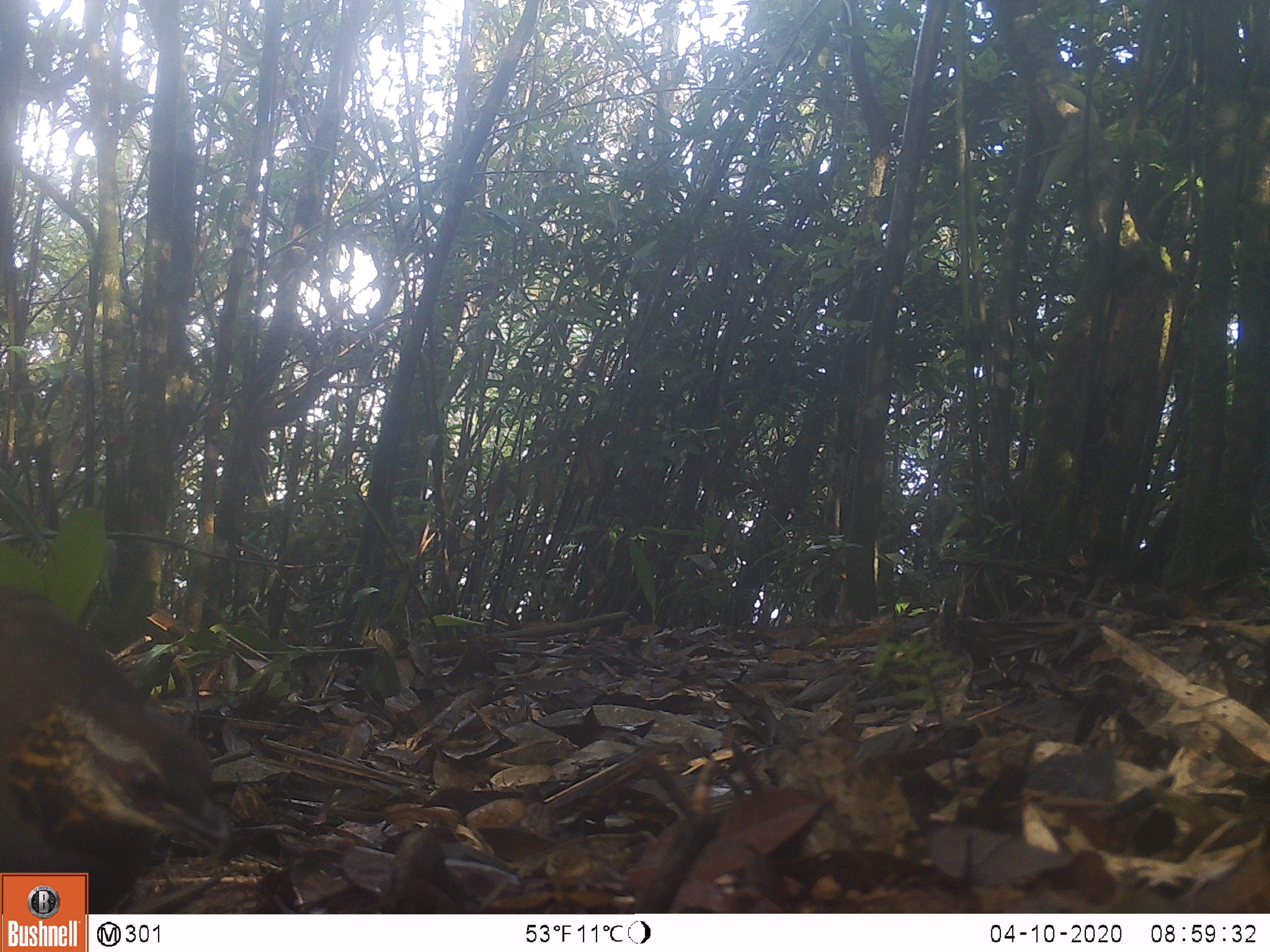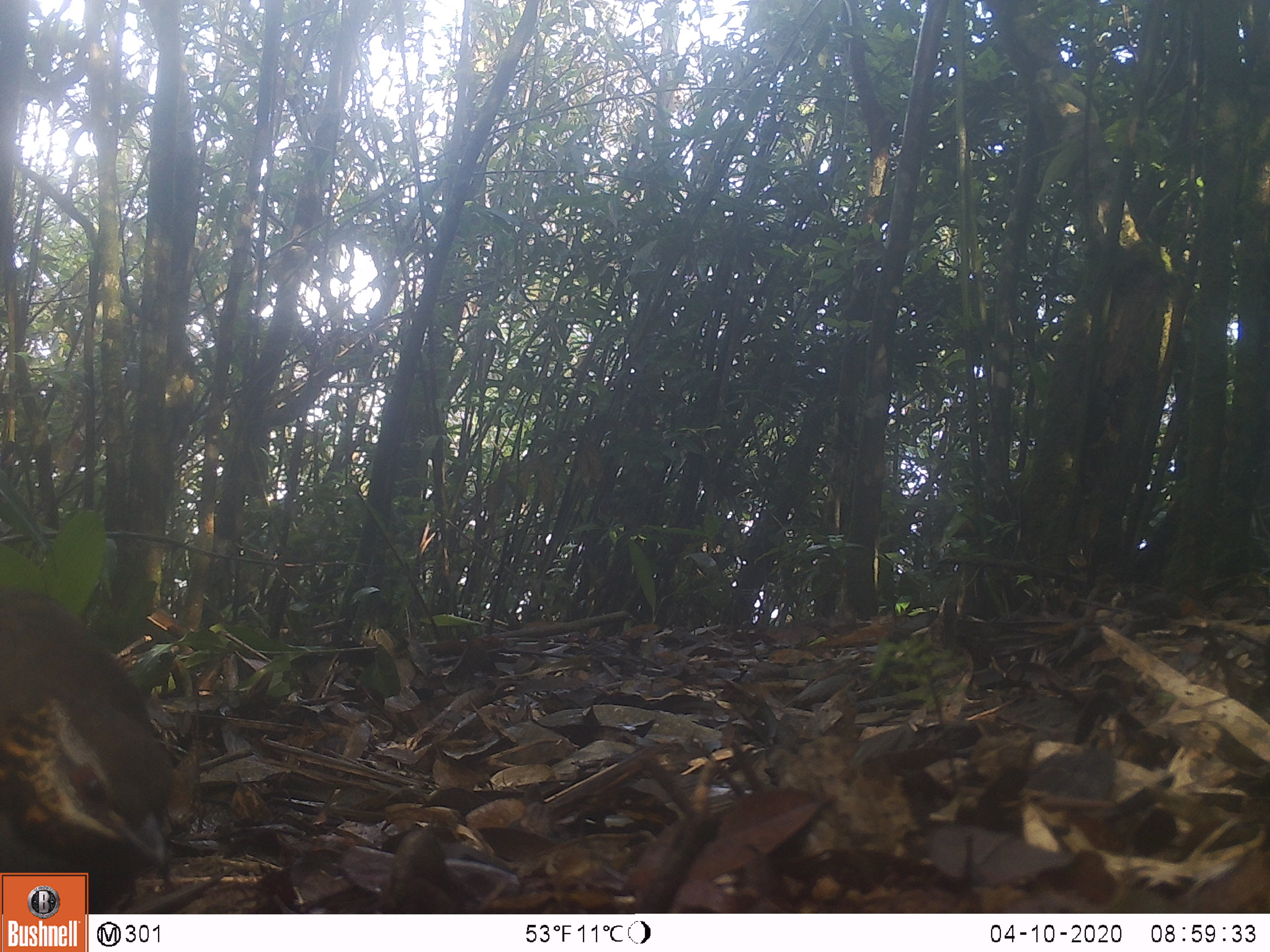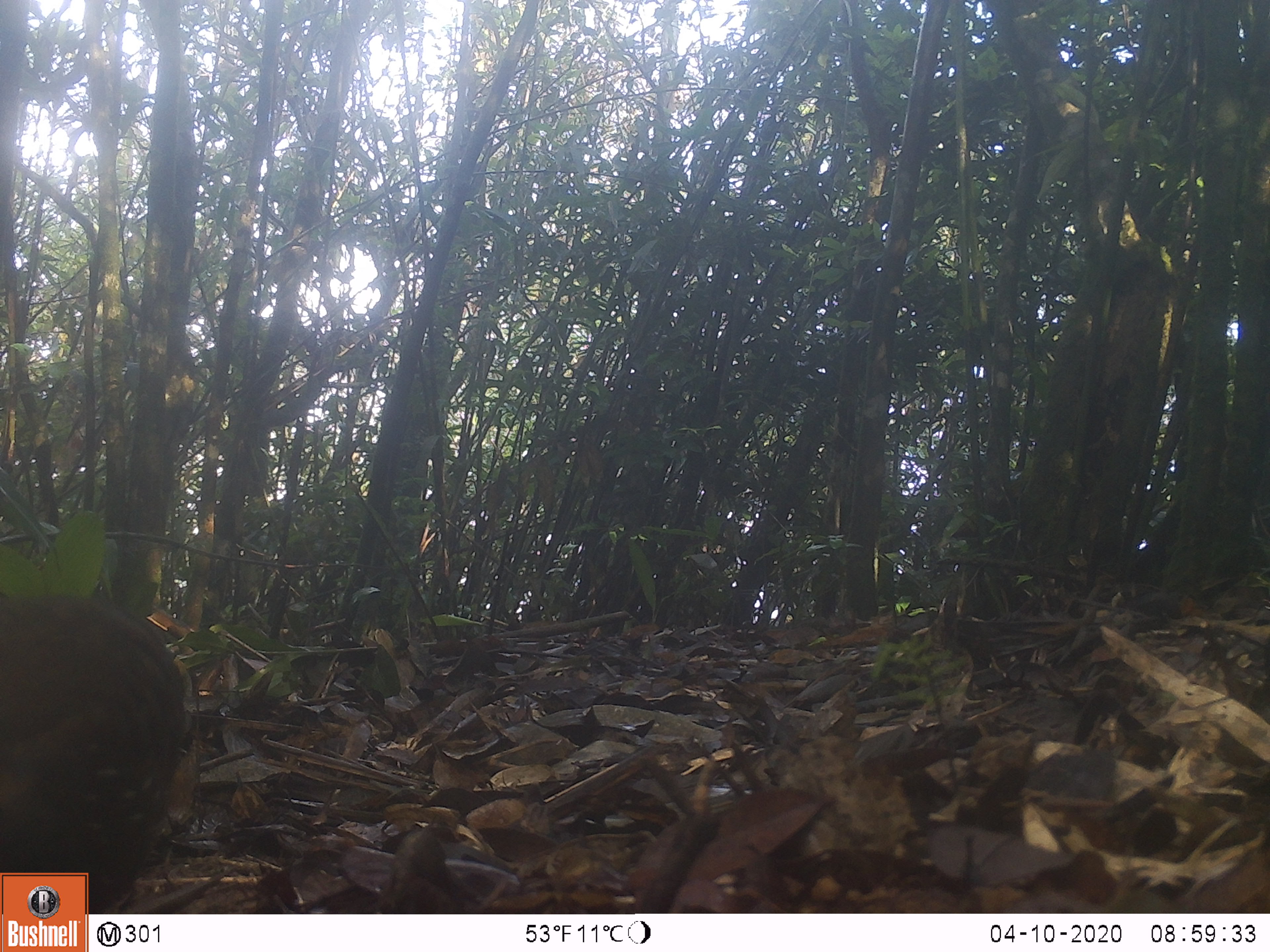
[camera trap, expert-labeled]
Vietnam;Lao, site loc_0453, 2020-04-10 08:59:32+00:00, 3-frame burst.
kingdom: Animalia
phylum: Chordata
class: Aves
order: Galliformes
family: Phasianidae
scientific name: Phasianidae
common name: partridge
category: unidentified partridge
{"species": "unidentified partridge (partridge) (Phasianidae)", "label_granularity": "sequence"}